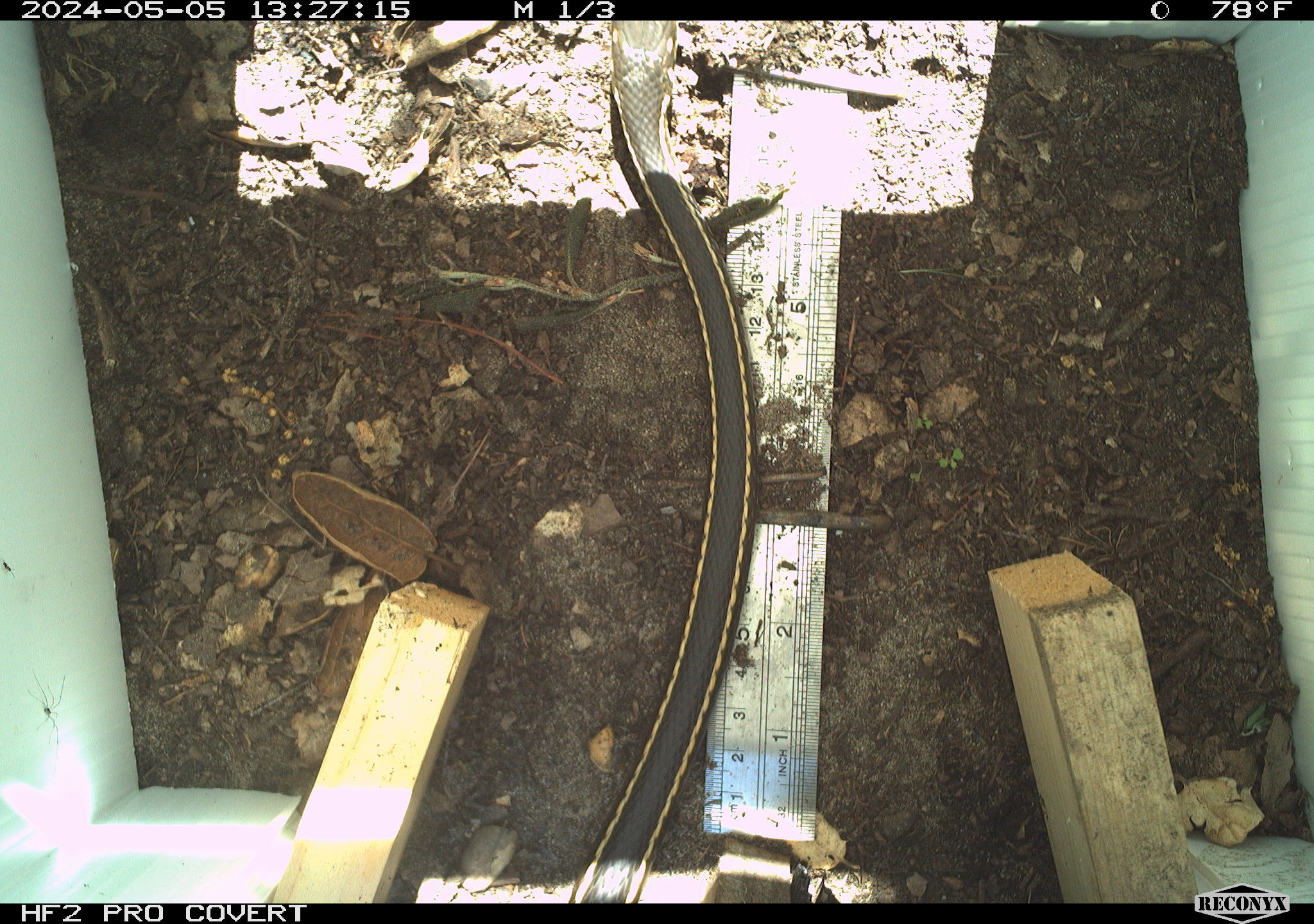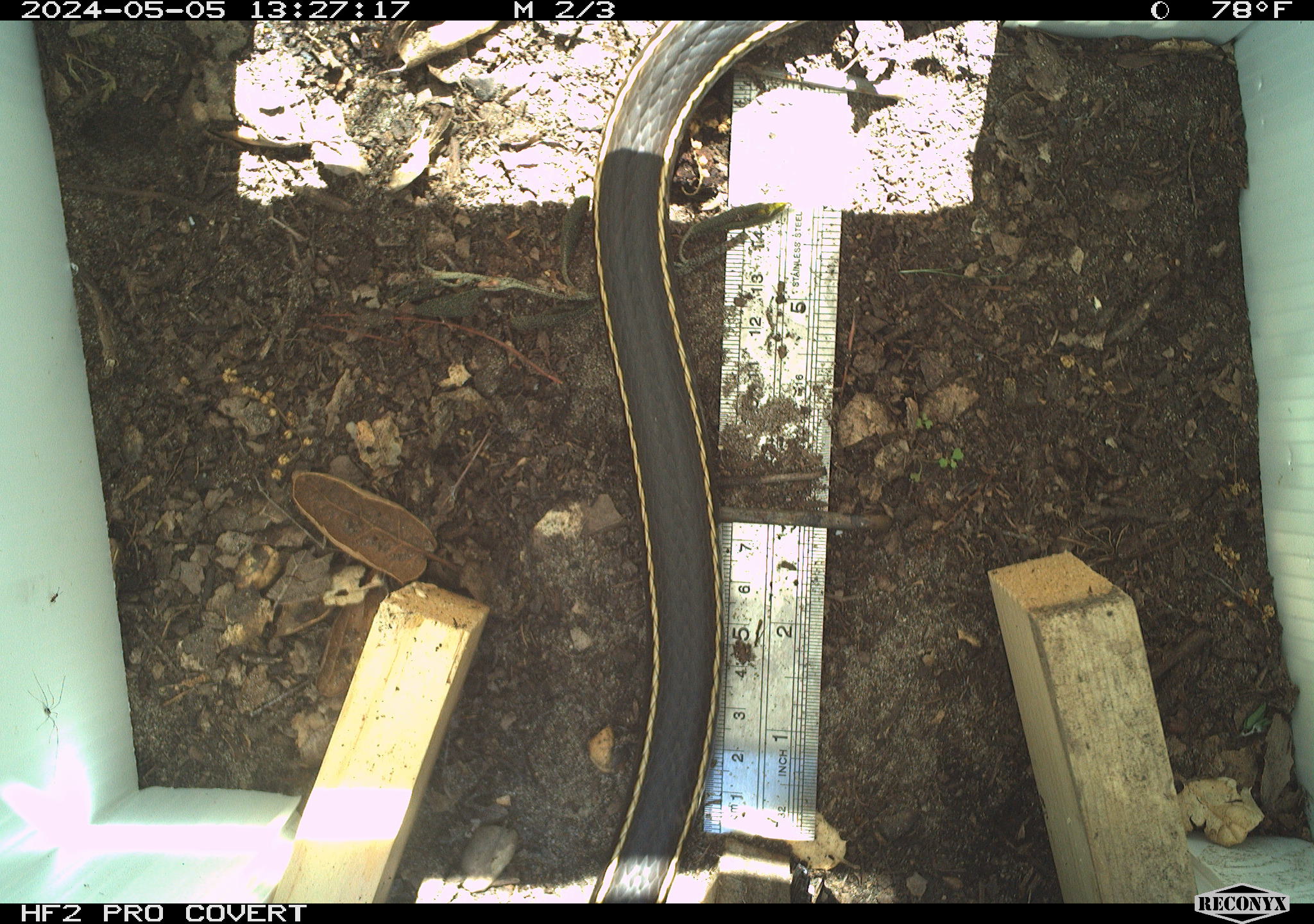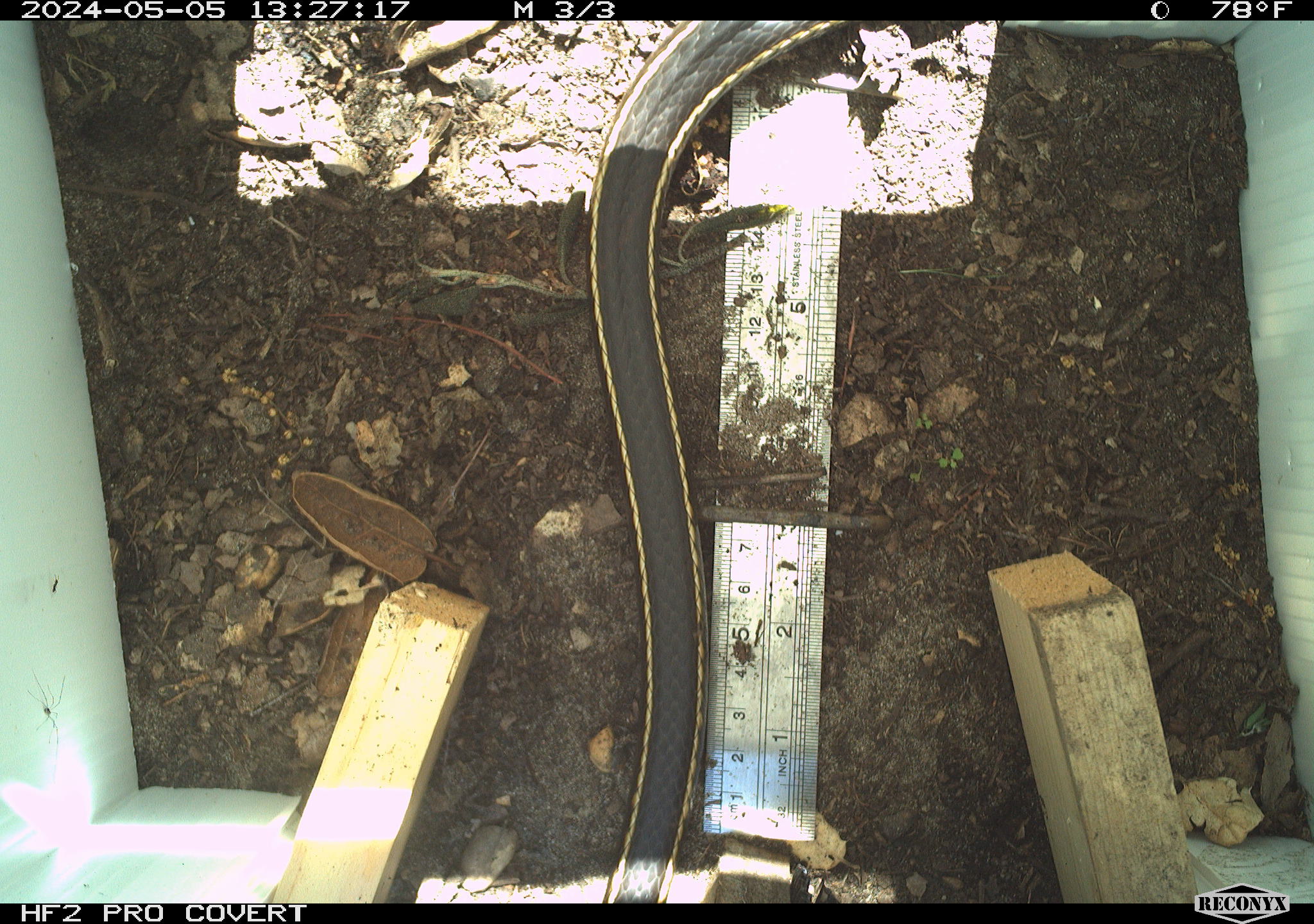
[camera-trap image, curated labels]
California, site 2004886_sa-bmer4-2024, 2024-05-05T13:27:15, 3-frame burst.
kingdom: Animalia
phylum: Chordata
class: Reptilia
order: Squamata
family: Colubridae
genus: Masticophis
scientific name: Masticophis lateralis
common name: striped racer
Striped racer (Masticophis lateralis).